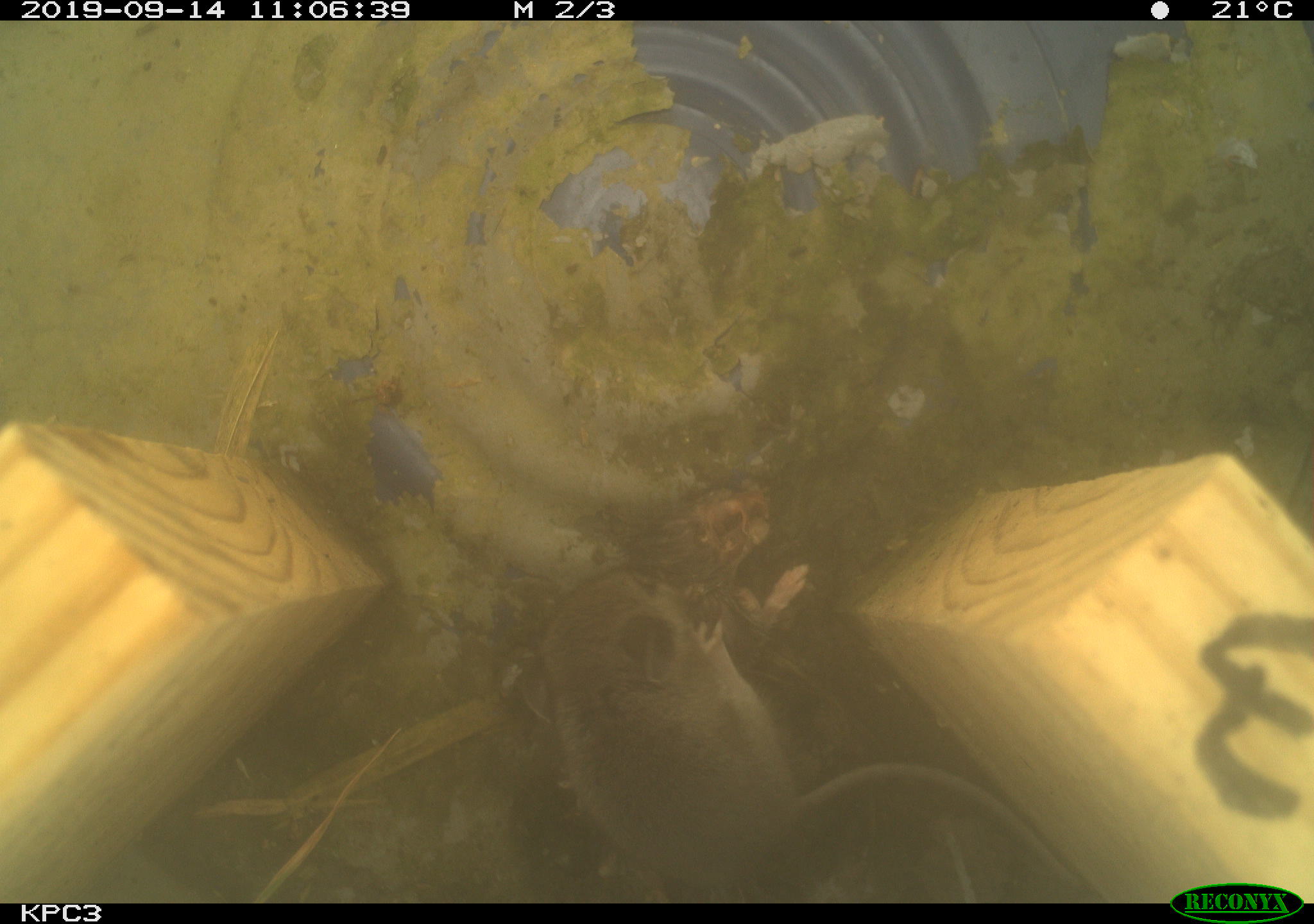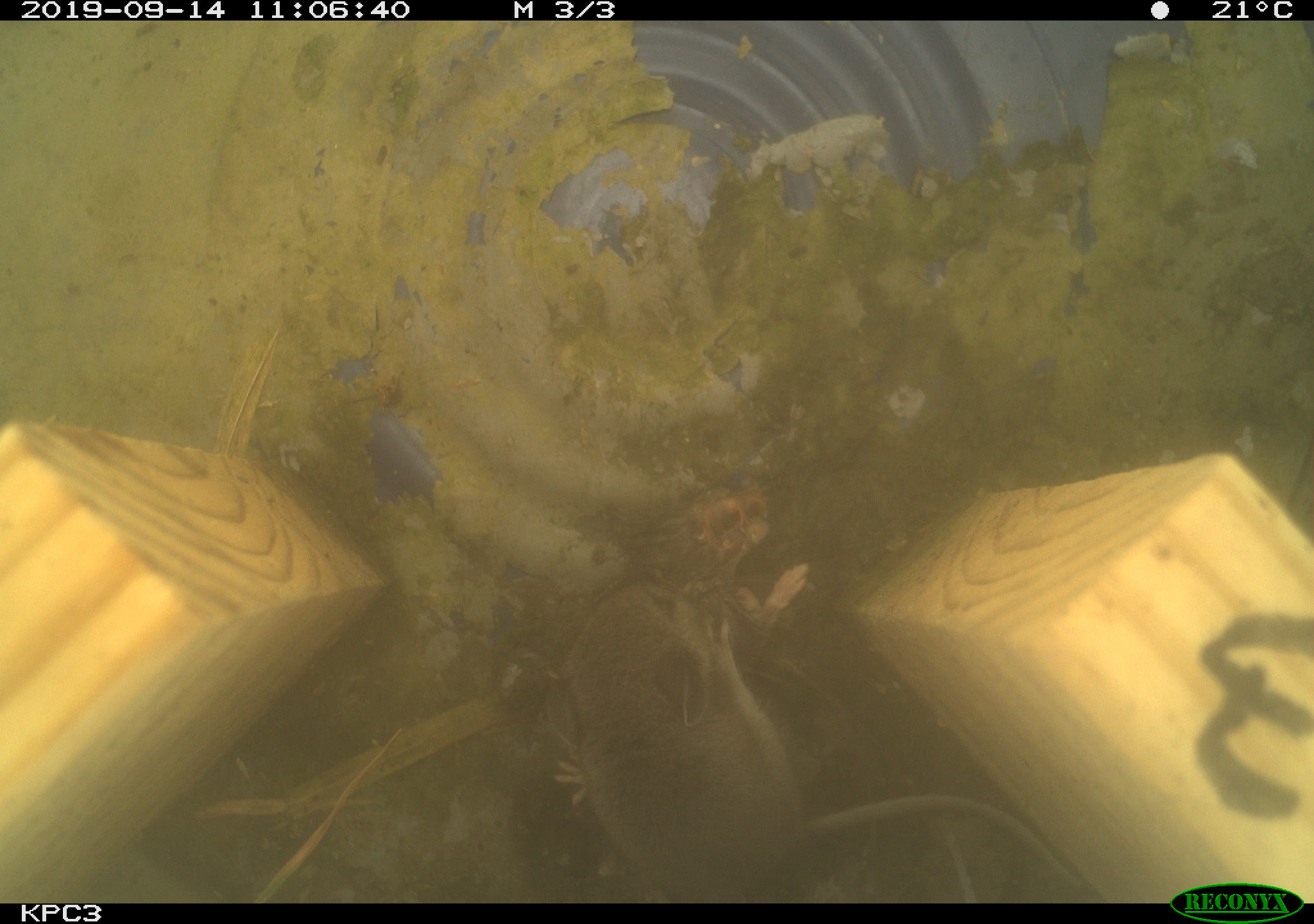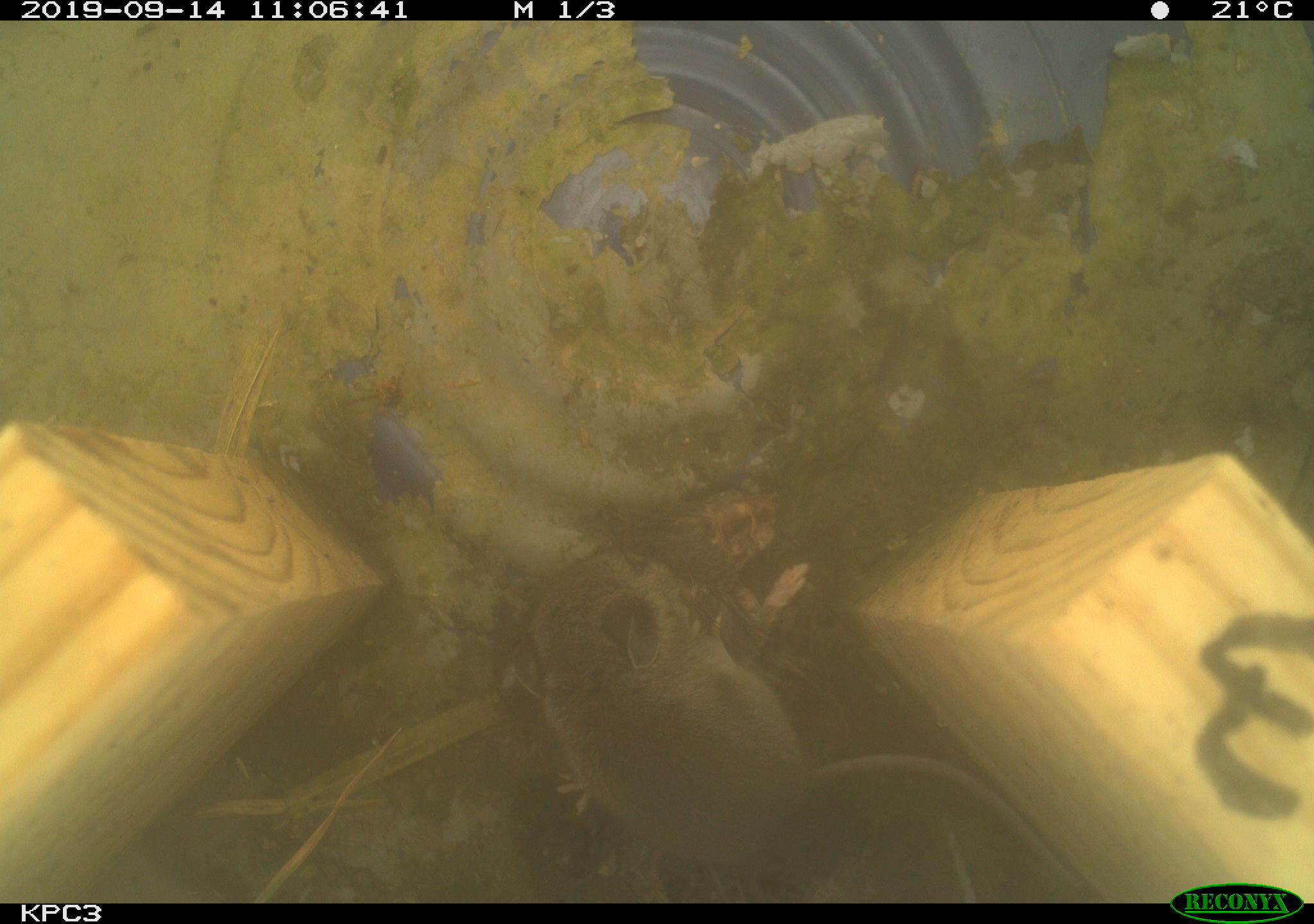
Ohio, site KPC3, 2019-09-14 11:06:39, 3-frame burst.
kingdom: Animalia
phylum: Chordata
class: Mammalia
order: Rodentia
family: Cricetidae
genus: Peromyscus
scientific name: Peromyscus leucopus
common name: white-footed mouse